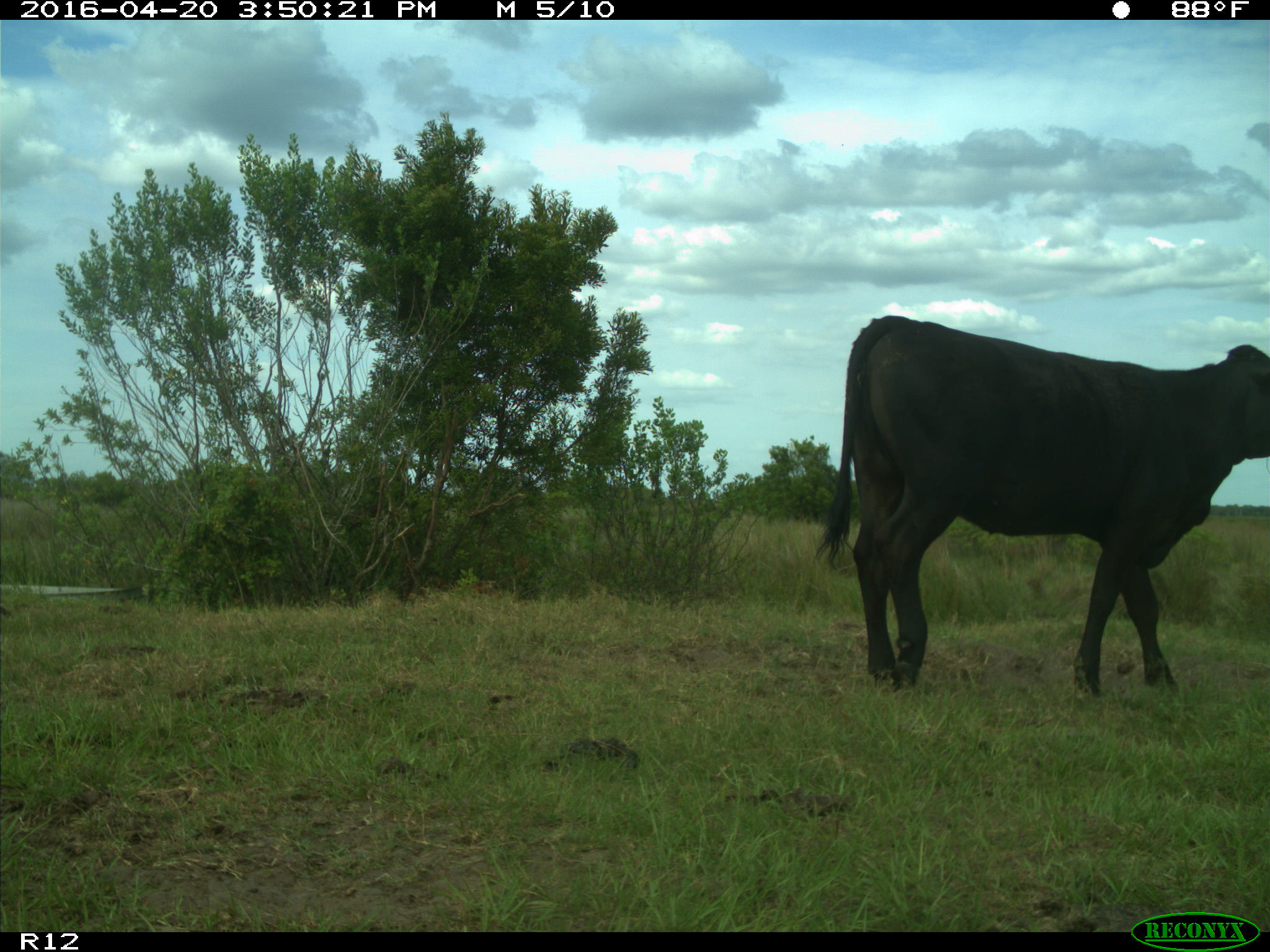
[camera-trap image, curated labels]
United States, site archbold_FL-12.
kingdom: Animalia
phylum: Chordata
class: Mammalia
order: Artiodactyla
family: Bovidae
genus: Bos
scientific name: Bos taurus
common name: domestic cow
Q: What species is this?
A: Bos taurus (domestic cow).